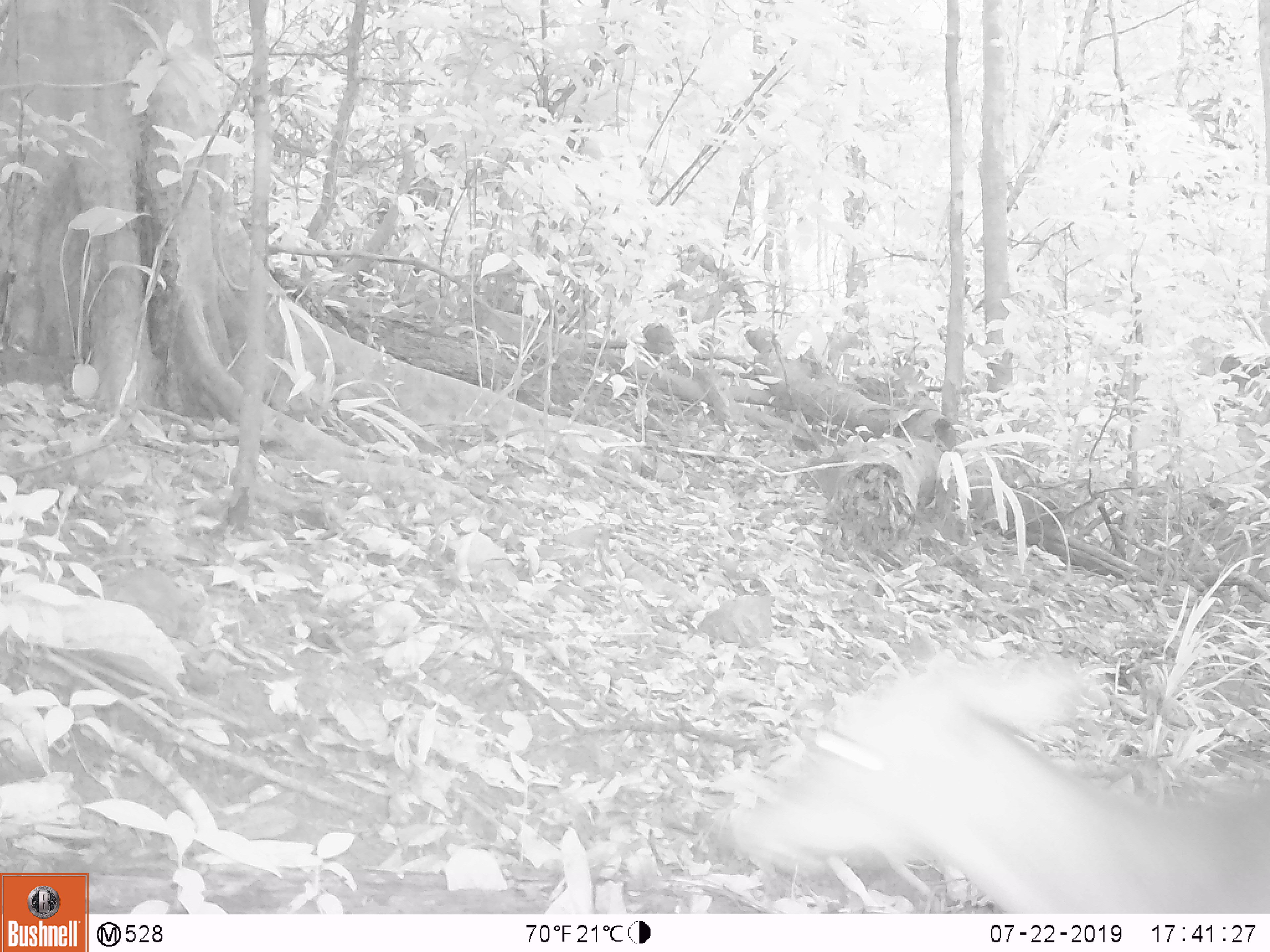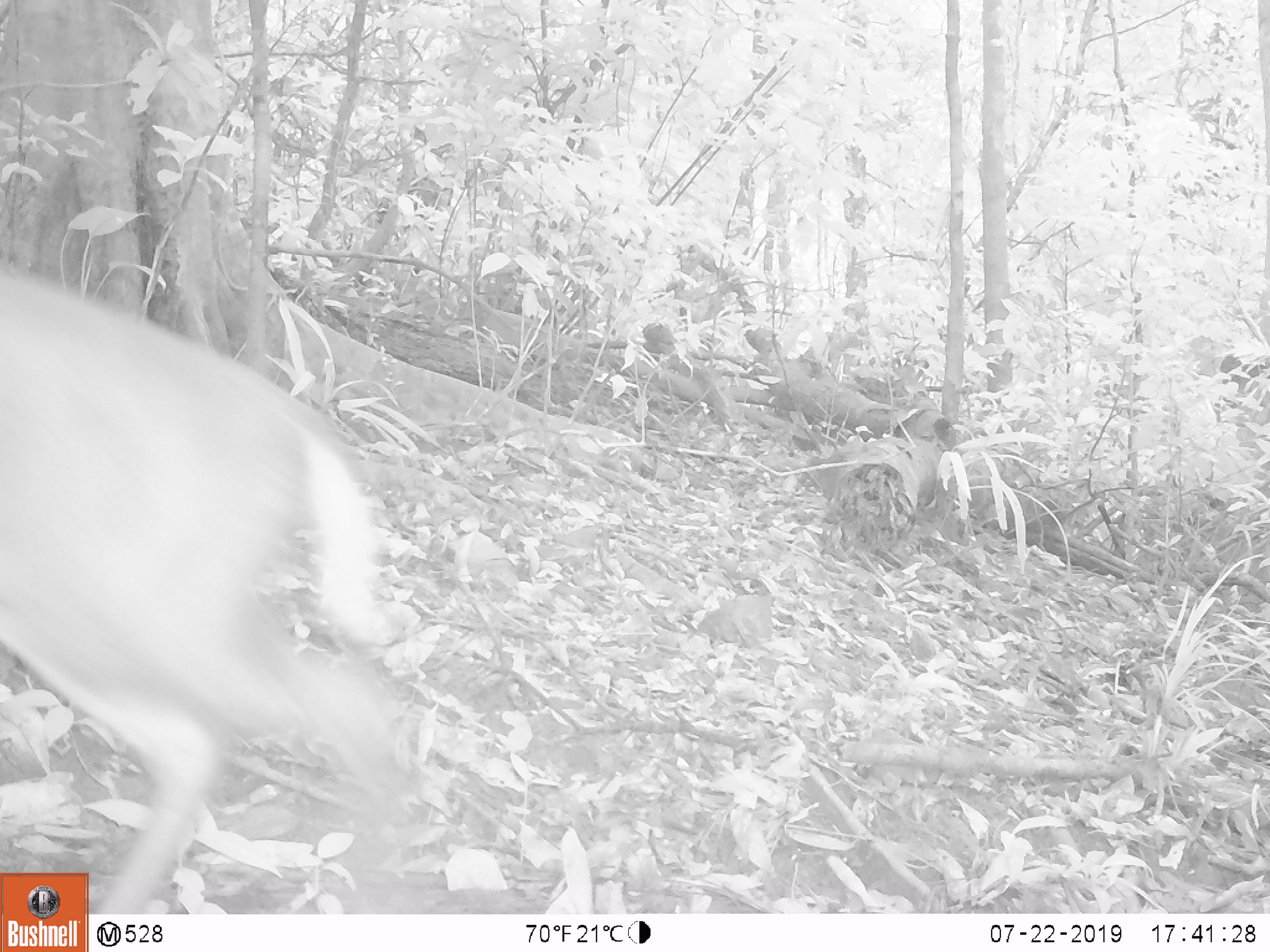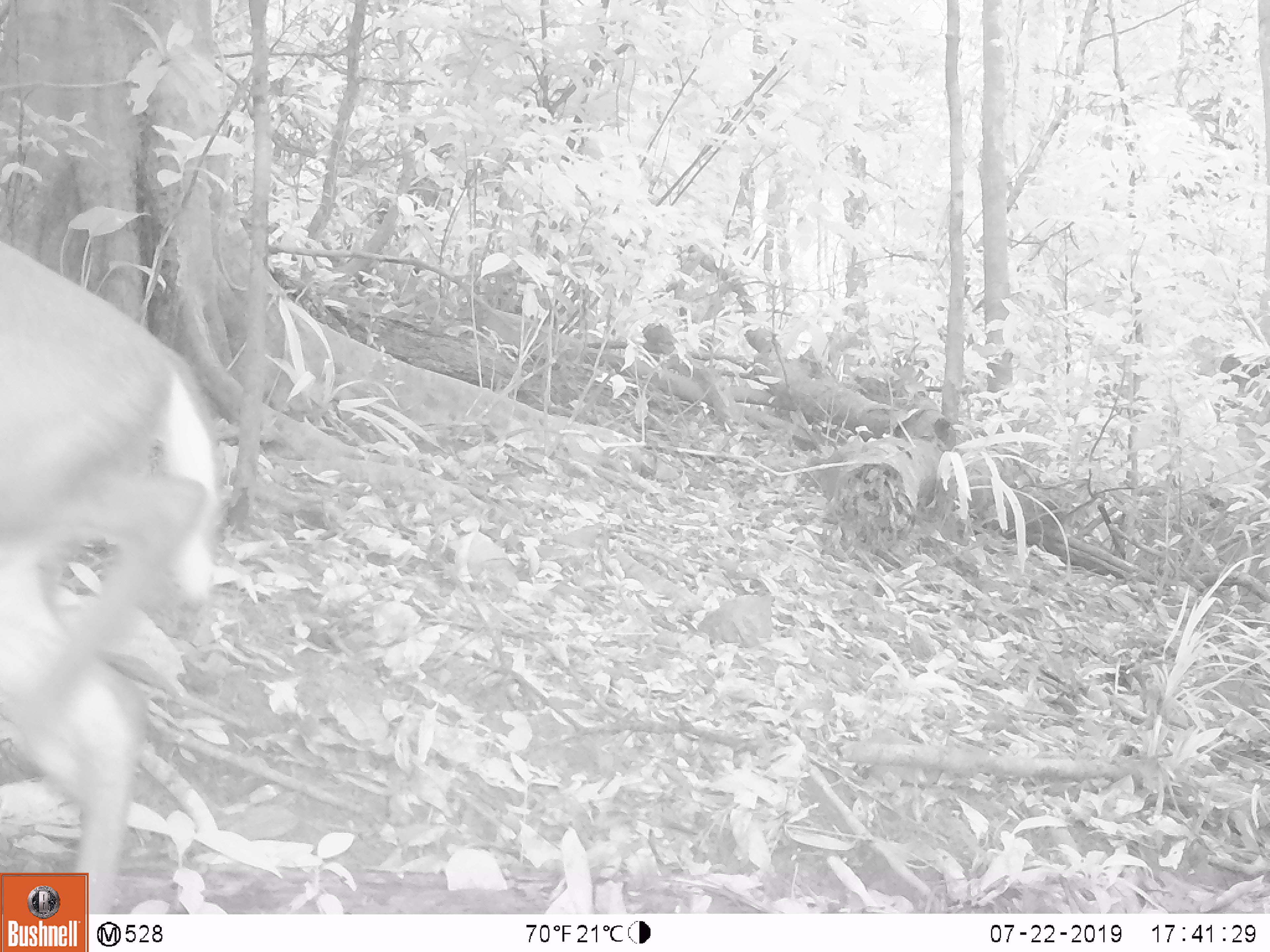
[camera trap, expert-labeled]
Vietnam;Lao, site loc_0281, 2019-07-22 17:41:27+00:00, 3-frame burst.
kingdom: Animalia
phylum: Chordata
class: Mammalia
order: Artiodactyla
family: Cervidae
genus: Muntiacus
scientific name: Muntiacus rooseveltorum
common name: roosevelt's muntjac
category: roosevelts muntjac group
Roosevelts muntjac group (roosevelt's muntjac) (Muntiacus rooseveltorum). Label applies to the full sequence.